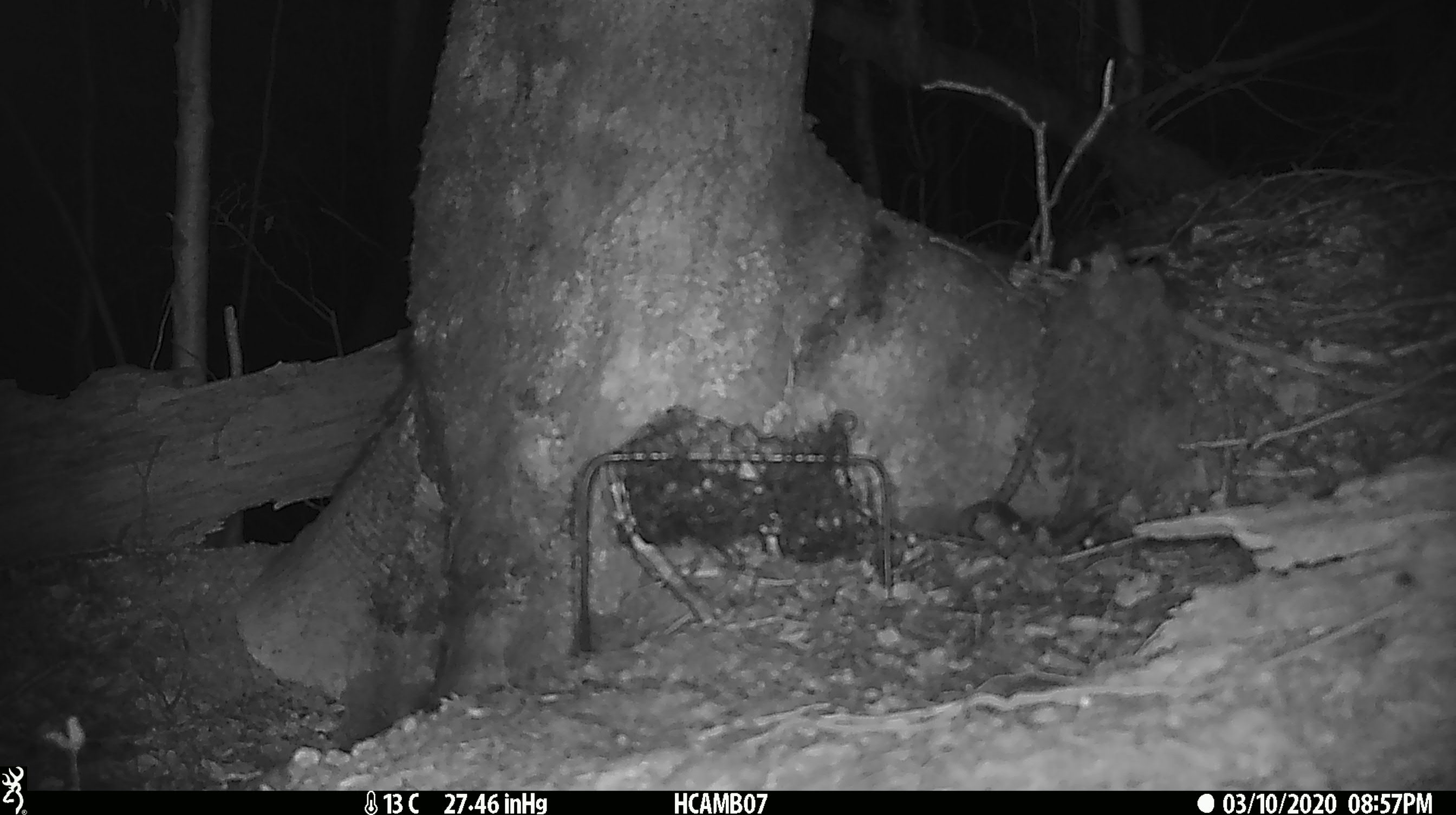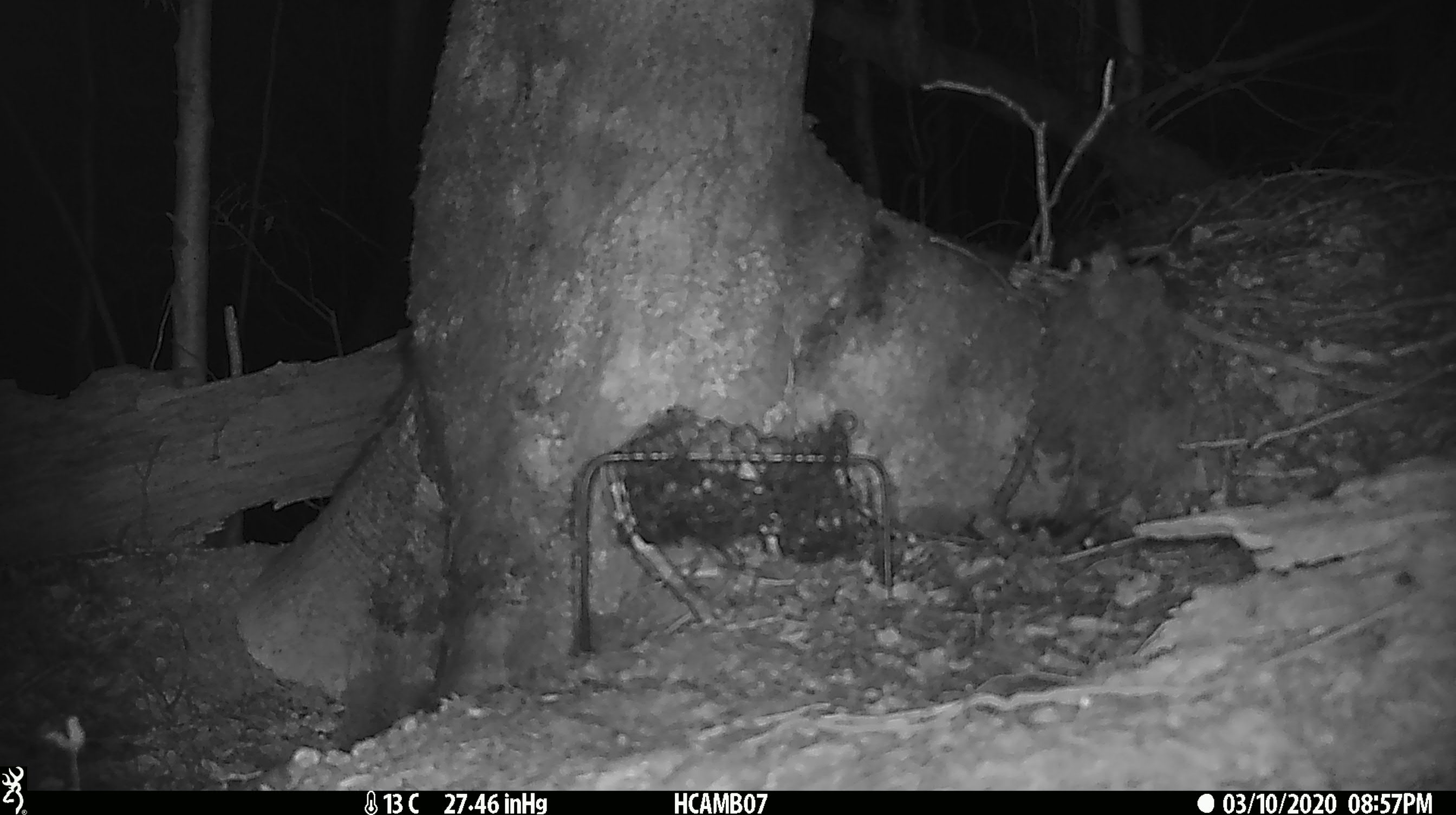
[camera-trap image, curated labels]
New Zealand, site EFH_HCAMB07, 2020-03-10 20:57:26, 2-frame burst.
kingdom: Animalia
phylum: Chordata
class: Mammalia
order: Rodentia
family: Muridae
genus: Mus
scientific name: Mus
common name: mouse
Mouse (Mus).